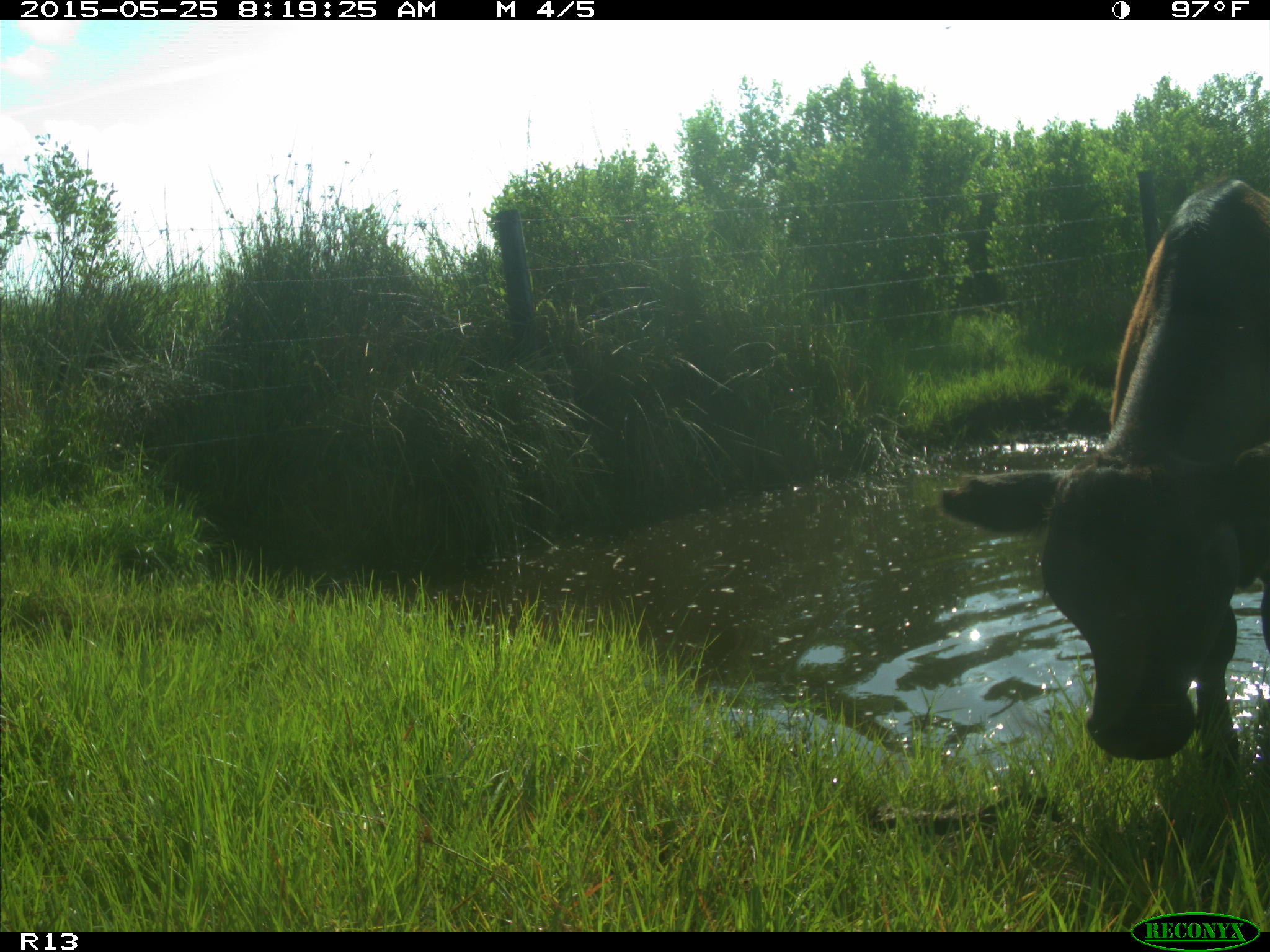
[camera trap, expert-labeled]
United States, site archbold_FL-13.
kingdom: Animalia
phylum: Chordata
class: Mammalia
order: Artiodactyla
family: Bovidae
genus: Bos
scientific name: Bos taurus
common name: domestic cow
Bos taurus (domestic cow).